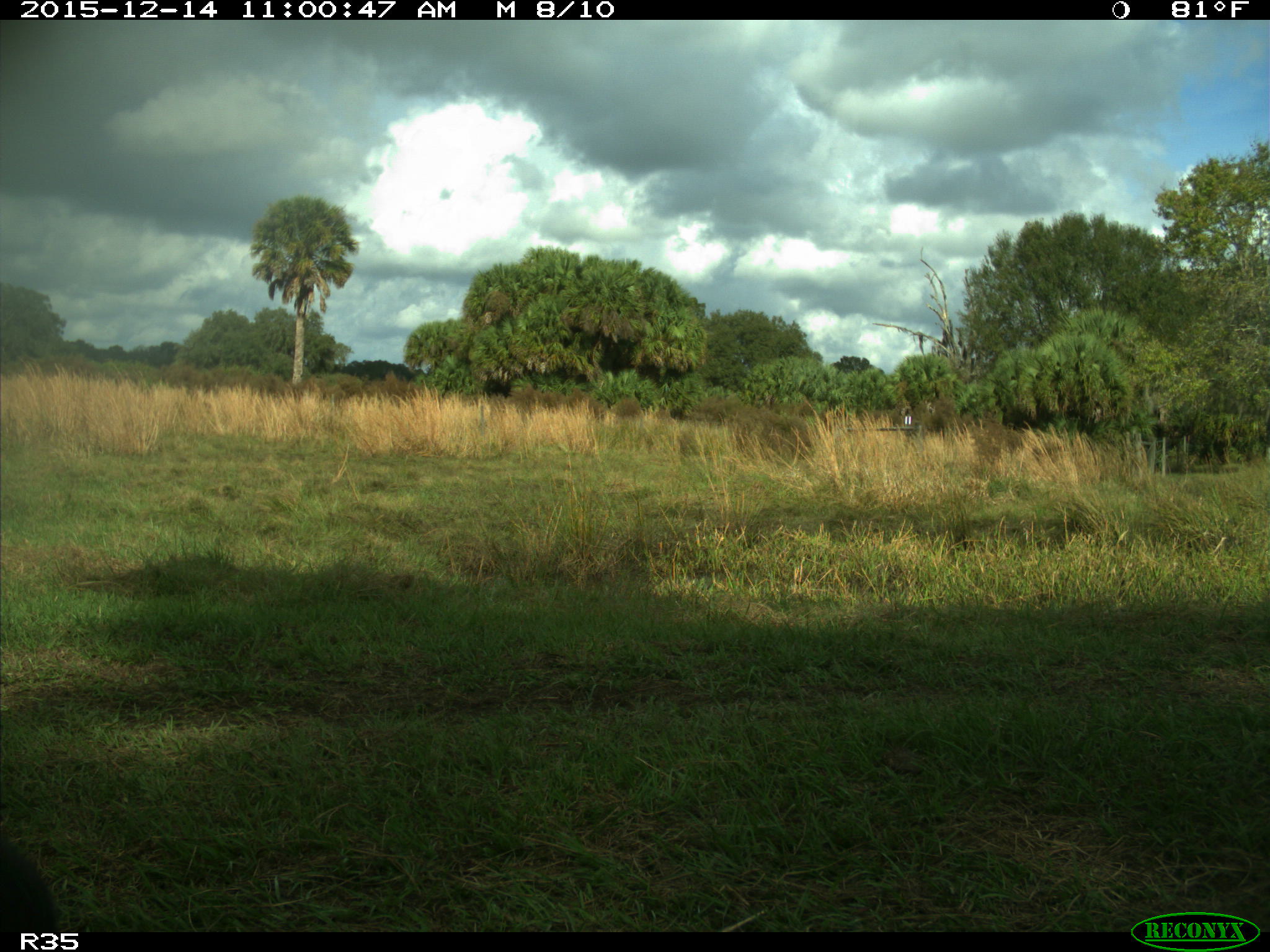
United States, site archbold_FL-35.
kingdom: Animalia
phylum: Chordata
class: Mammalia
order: Artiodactyla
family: Bovidae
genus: Bos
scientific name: Bos taurus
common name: domestic cow